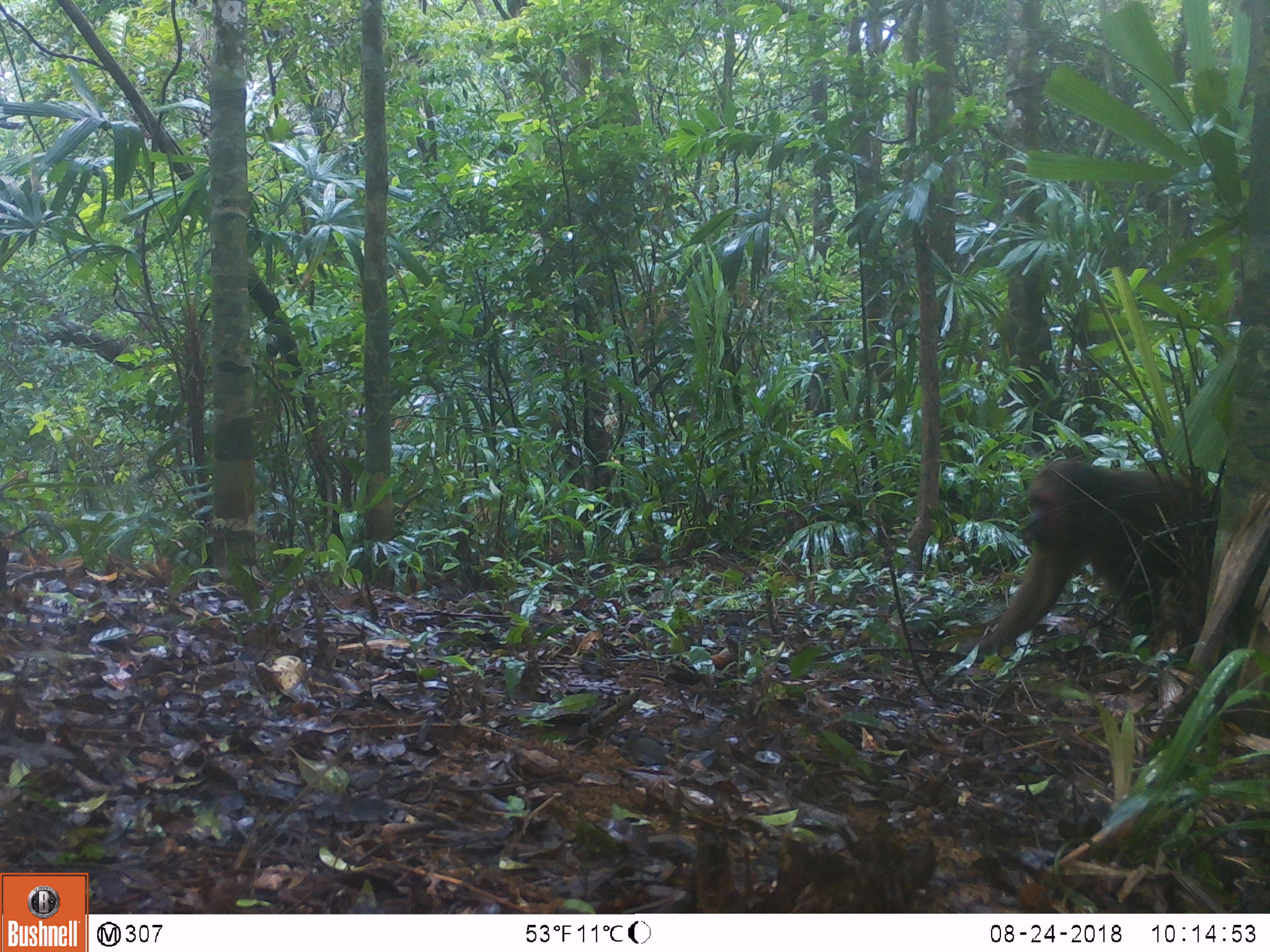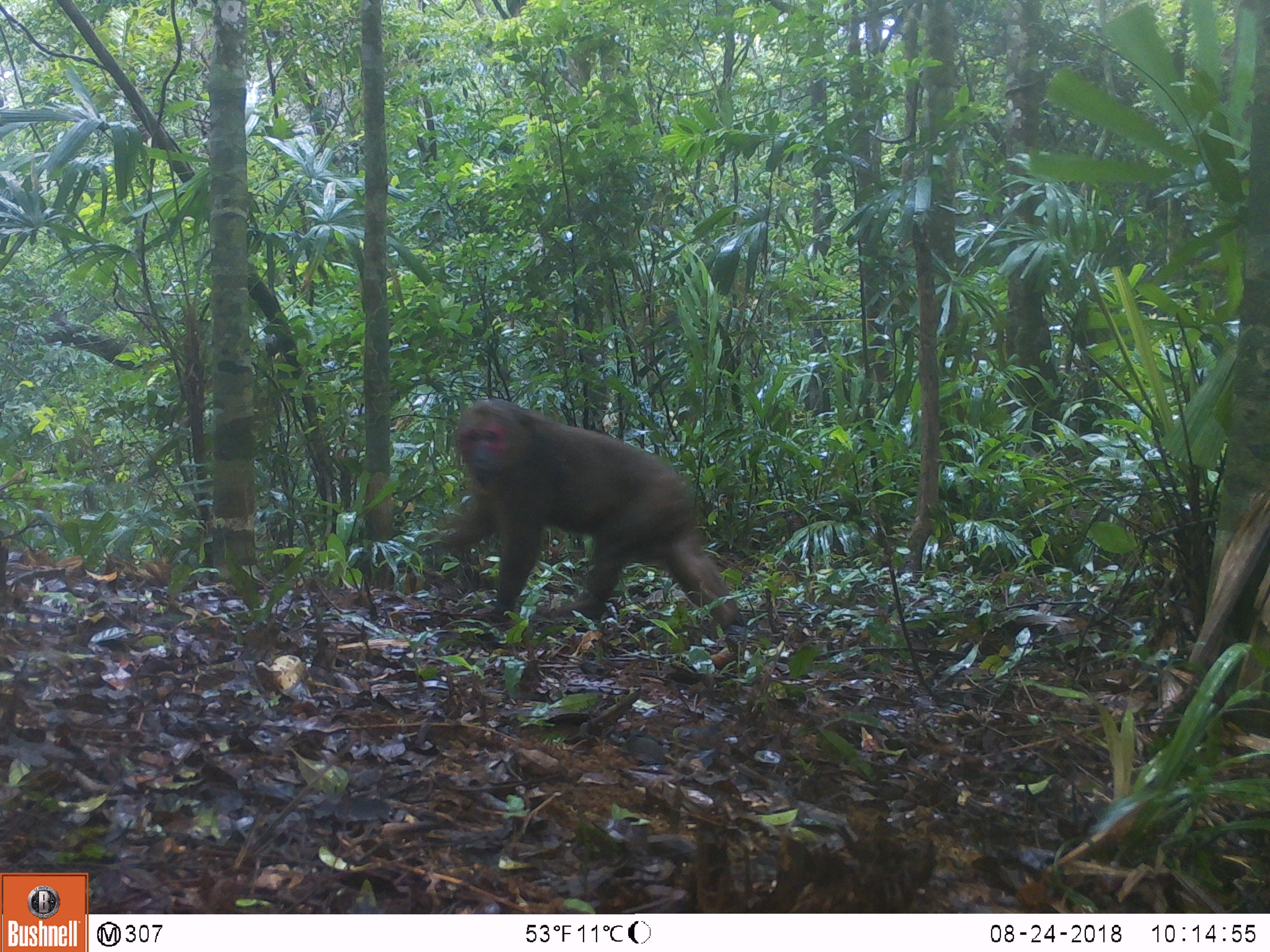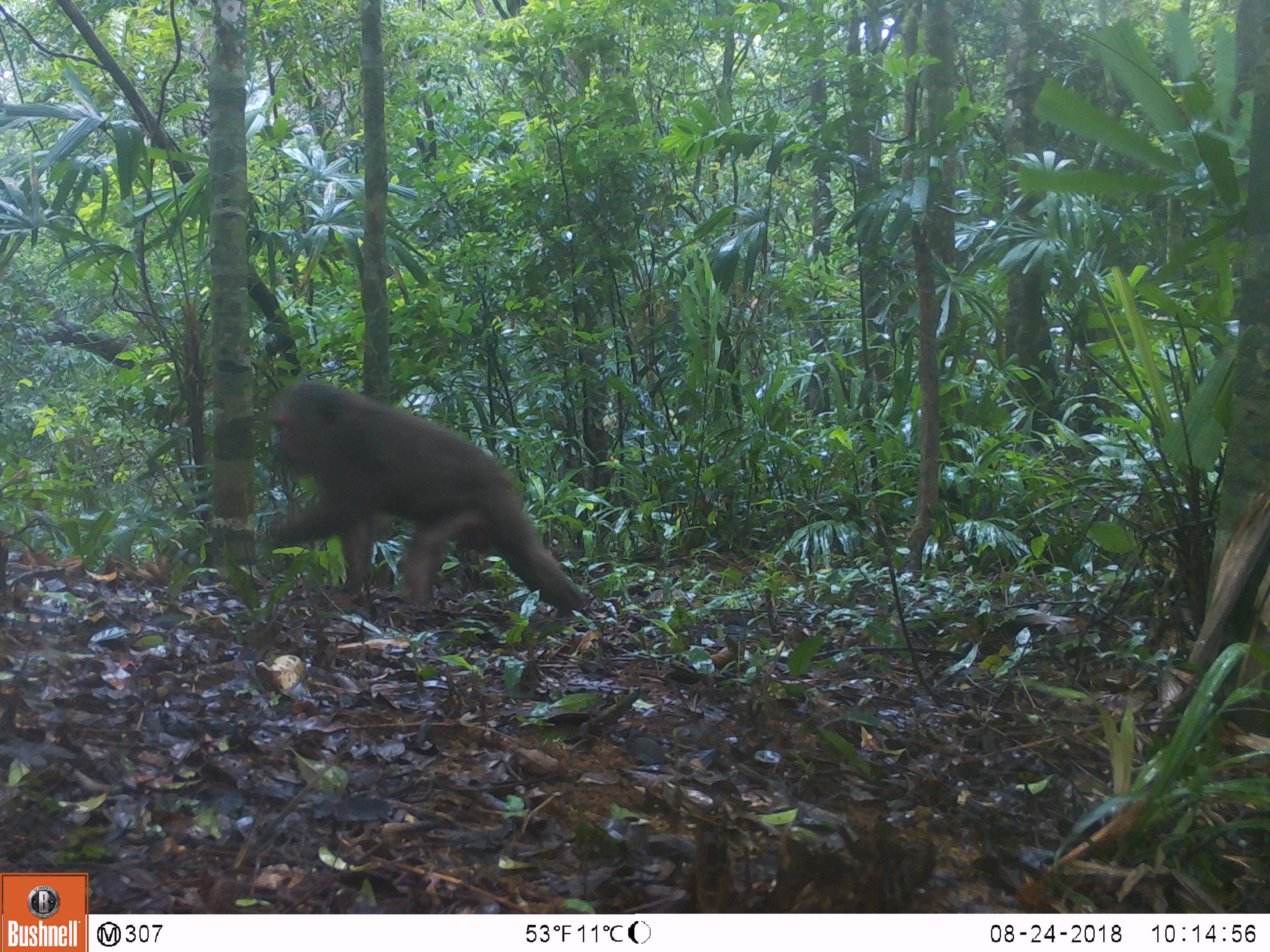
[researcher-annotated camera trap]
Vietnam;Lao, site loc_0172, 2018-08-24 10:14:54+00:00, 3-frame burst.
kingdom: Animalia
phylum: Chordata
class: Mammalia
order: Primates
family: Cercopithecidae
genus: Macaca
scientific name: Macaca arctoides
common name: stump-tailed macaque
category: stump tailed macaque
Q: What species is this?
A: Stump tailed macaque (stump-tailed macaque) (Macaca arctoides).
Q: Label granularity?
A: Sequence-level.